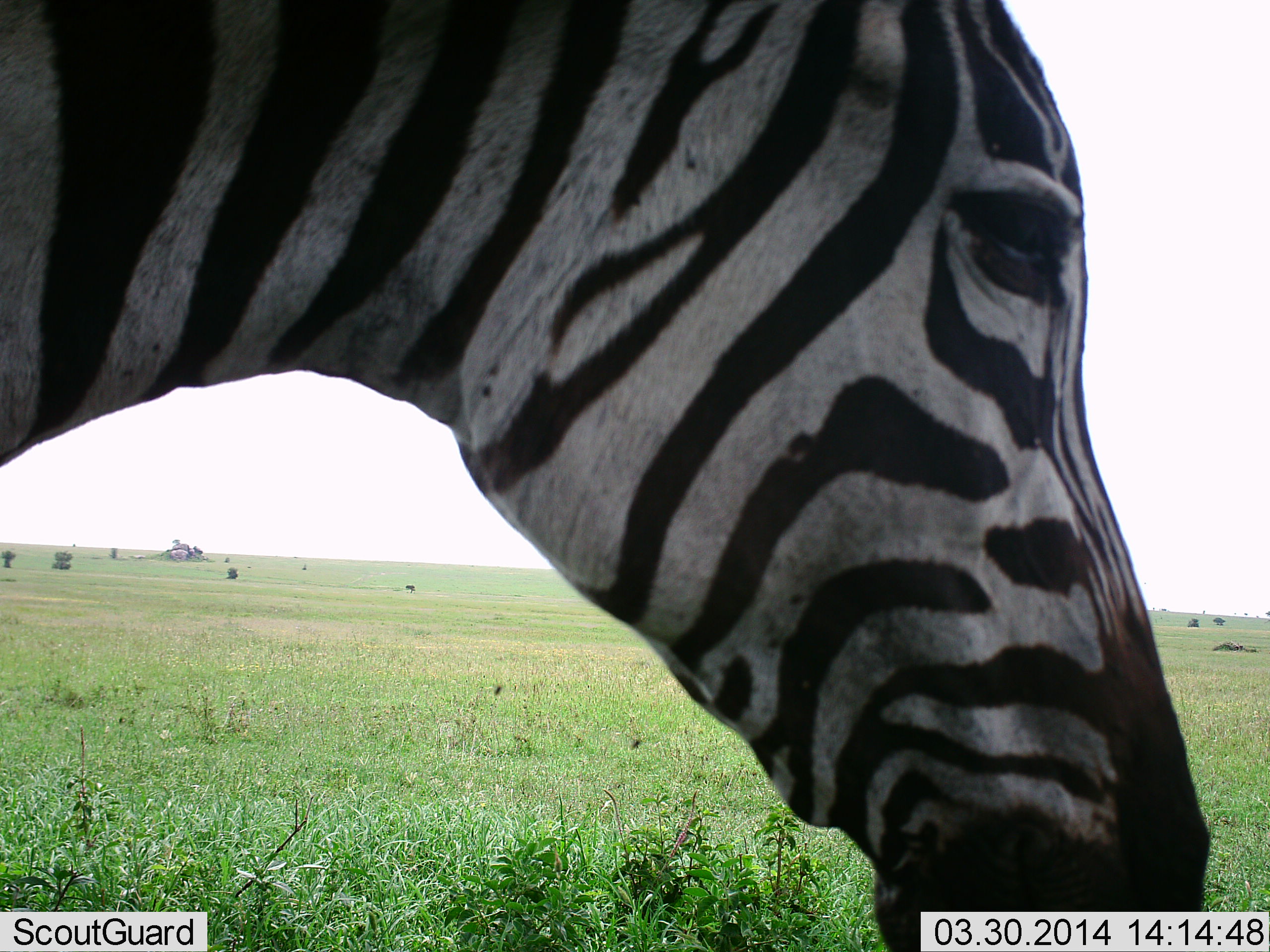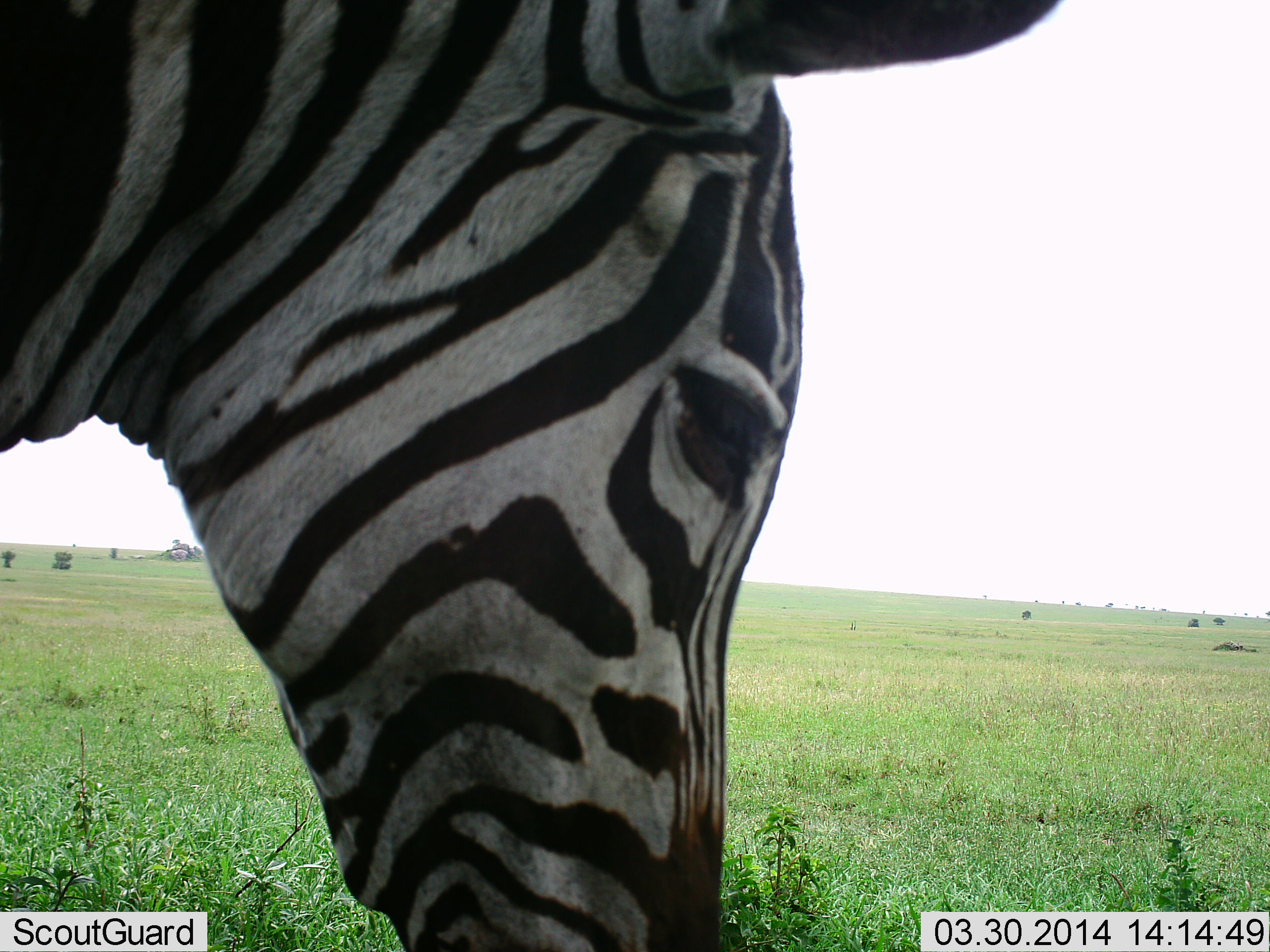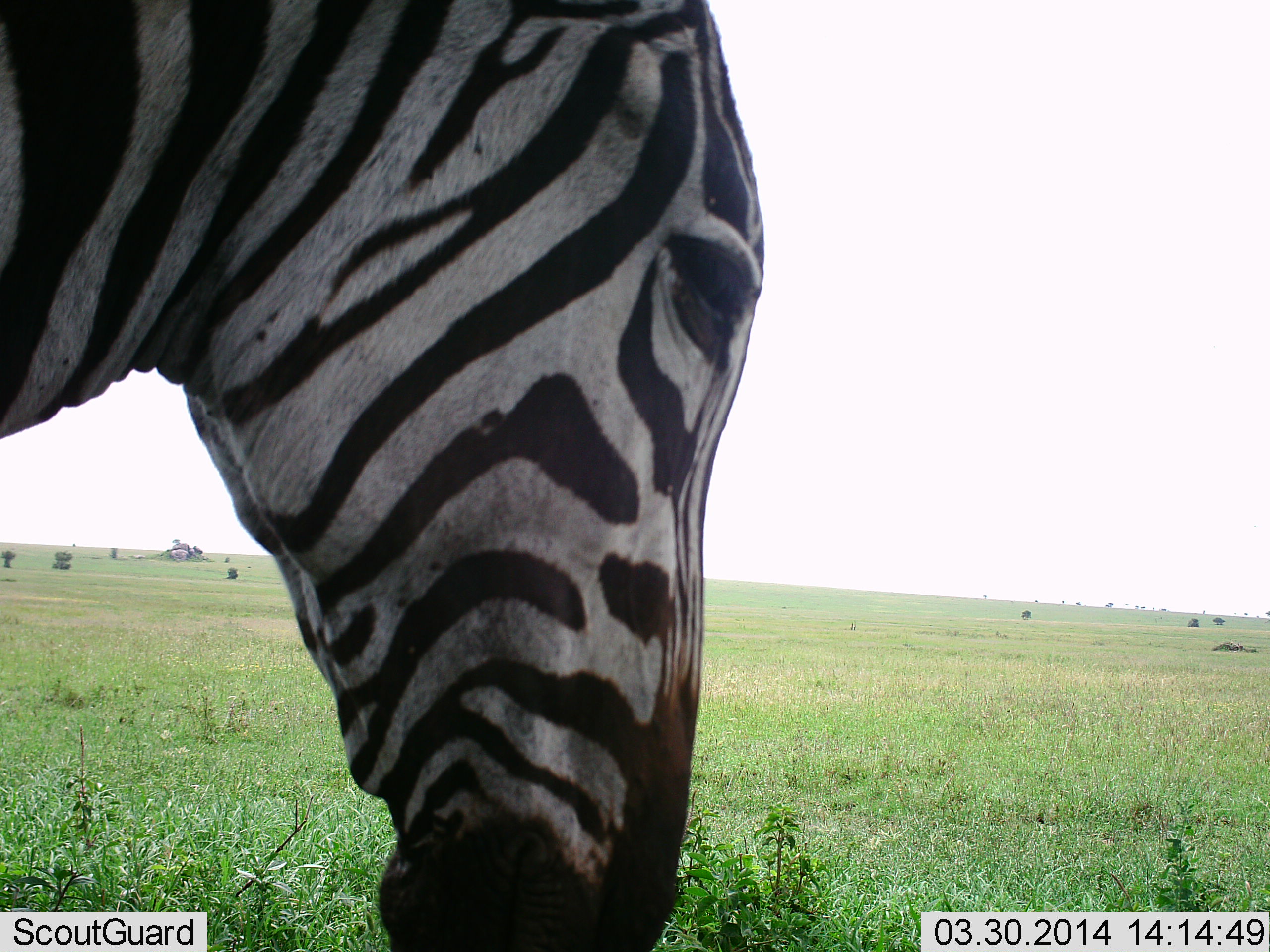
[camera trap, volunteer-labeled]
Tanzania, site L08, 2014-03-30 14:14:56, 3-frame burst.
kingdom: Animalia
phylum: Chordata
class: Mammalia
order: Perissodactyla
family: Equidae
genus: Equus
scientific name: Equus quagga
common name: plains zebra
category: zebra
Zebra (plains zebra) (Equus quagga), count 1. Behavior (volunteer vote fractions): standing 80%, resting 0%, moving 10%, interacting 0%. Young present (vote fraction): 0%. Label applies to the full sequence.